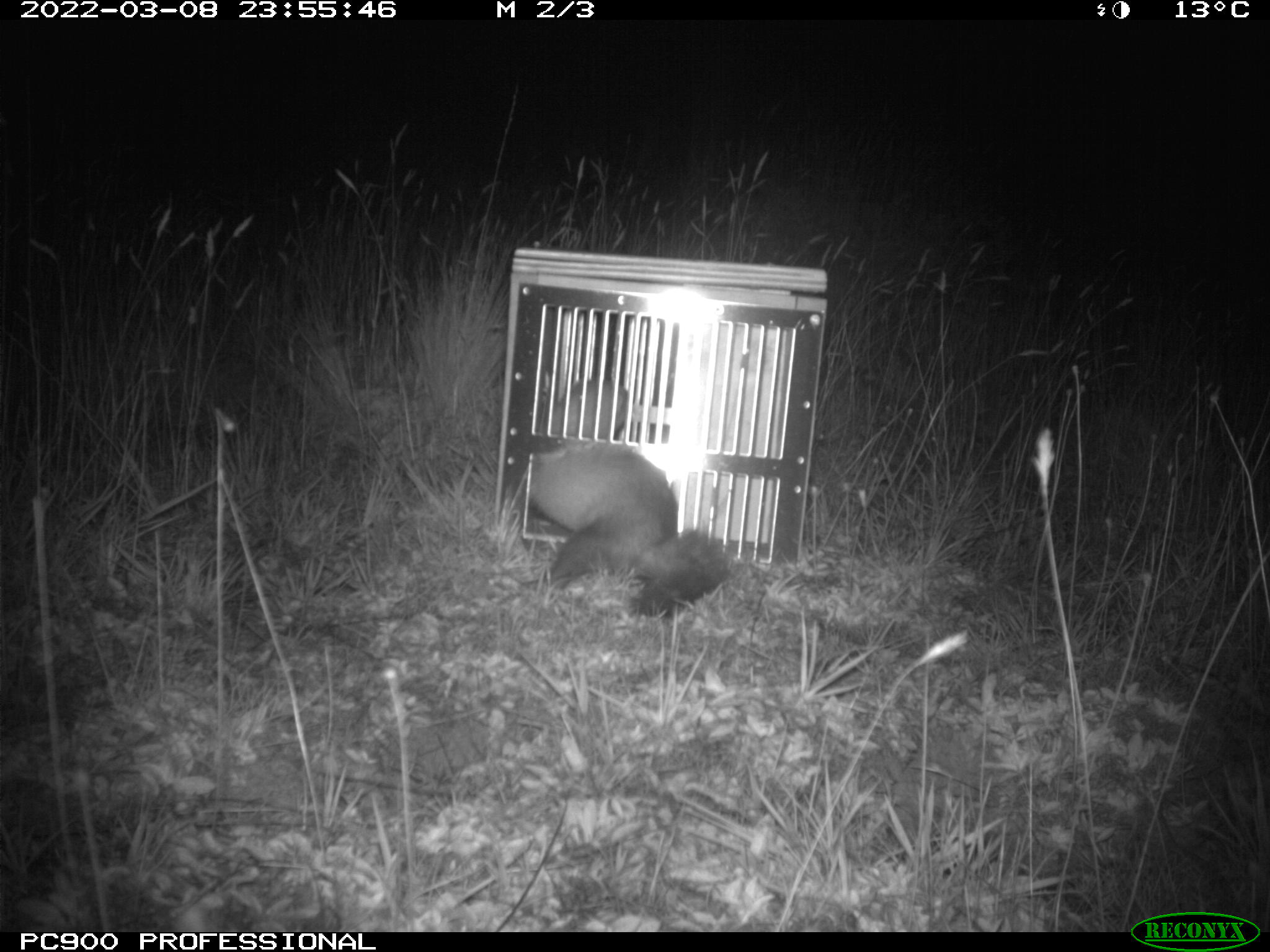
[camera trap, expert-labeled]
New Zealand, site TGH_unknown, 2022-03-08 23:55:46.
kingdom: Animalia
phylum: Chordata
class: Mammalia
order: Carnivora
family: Mustelidae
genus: Mustela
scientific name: Mustela furo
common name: ferret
Ferret (Mustela furo).